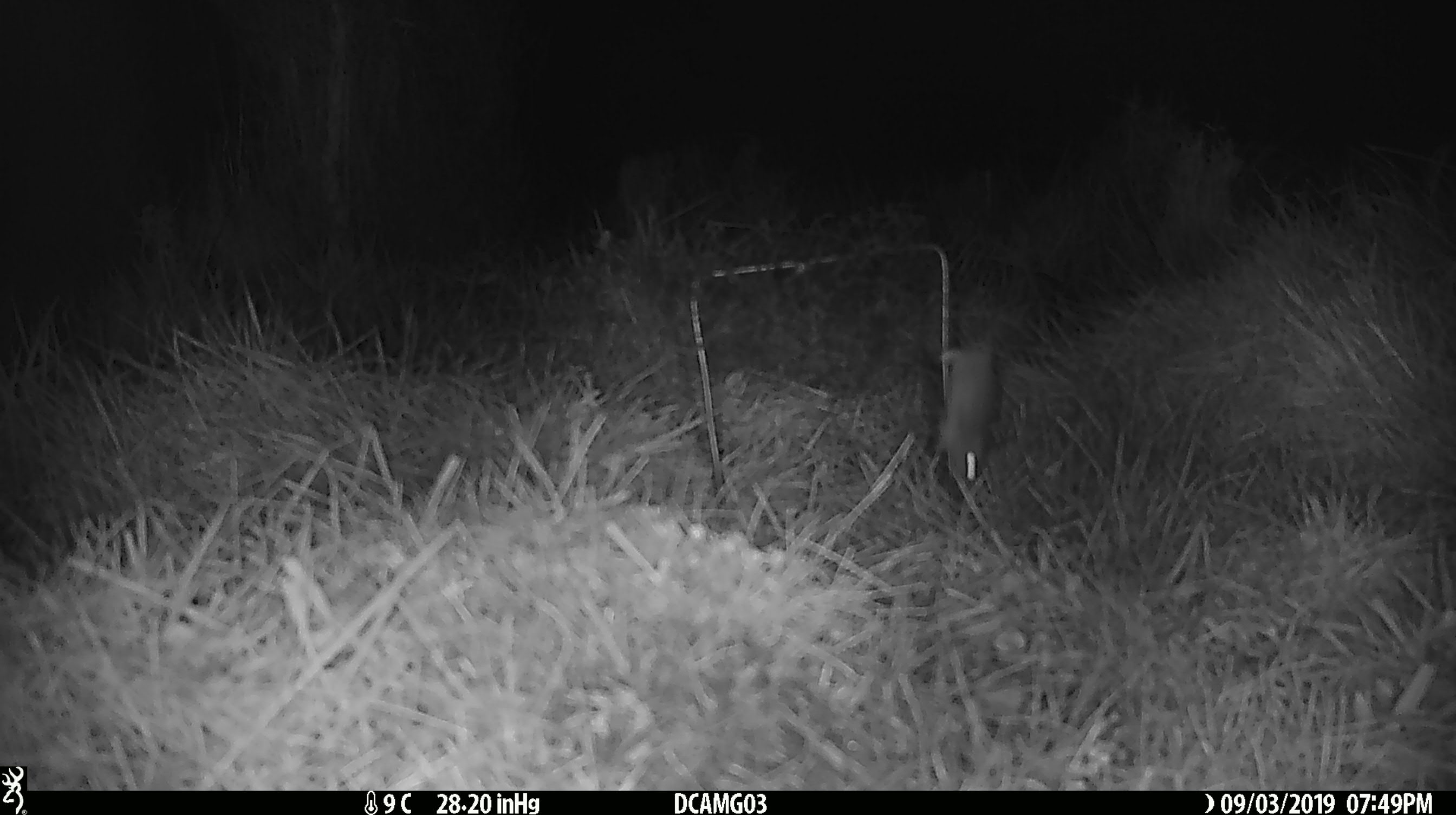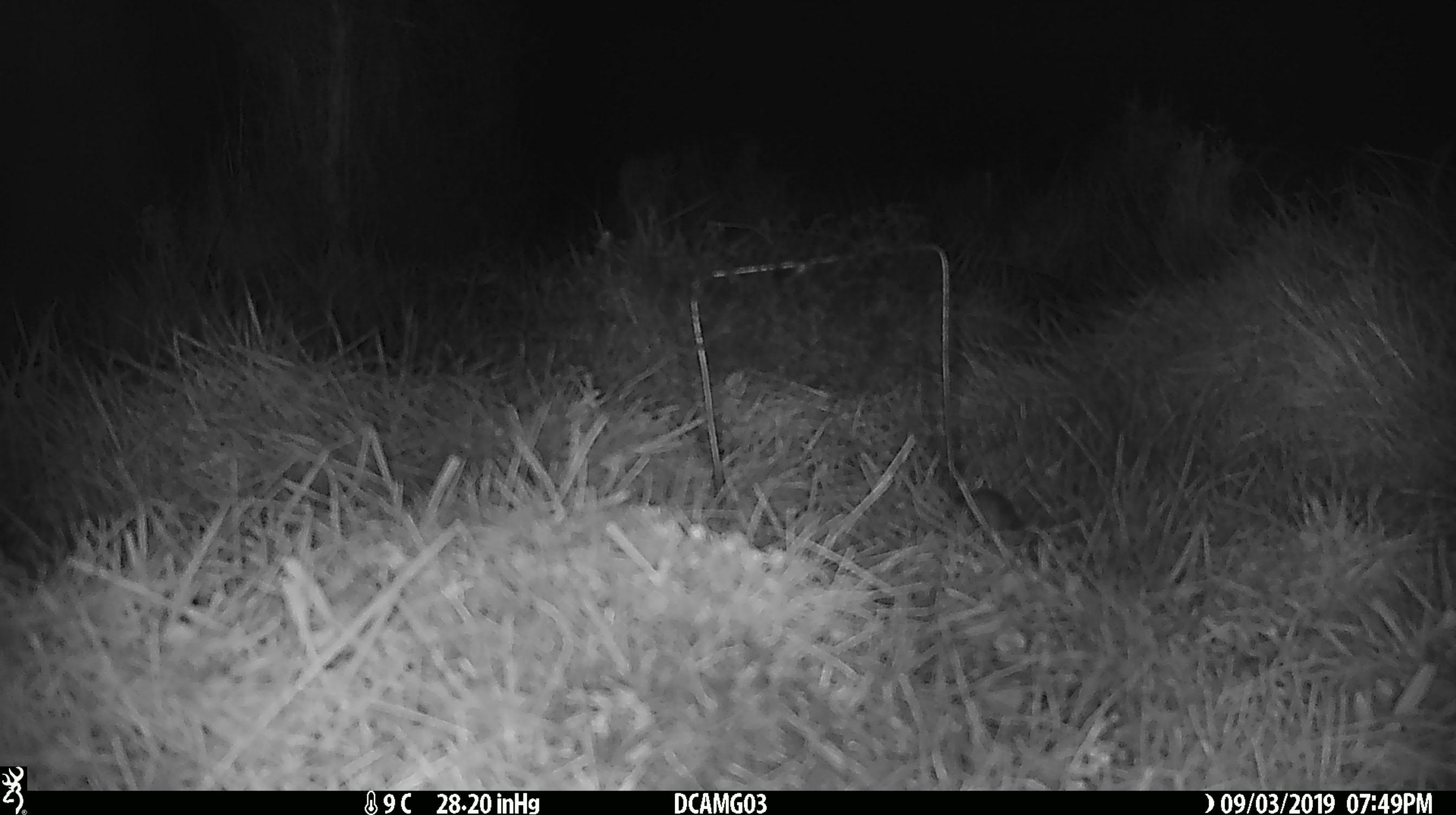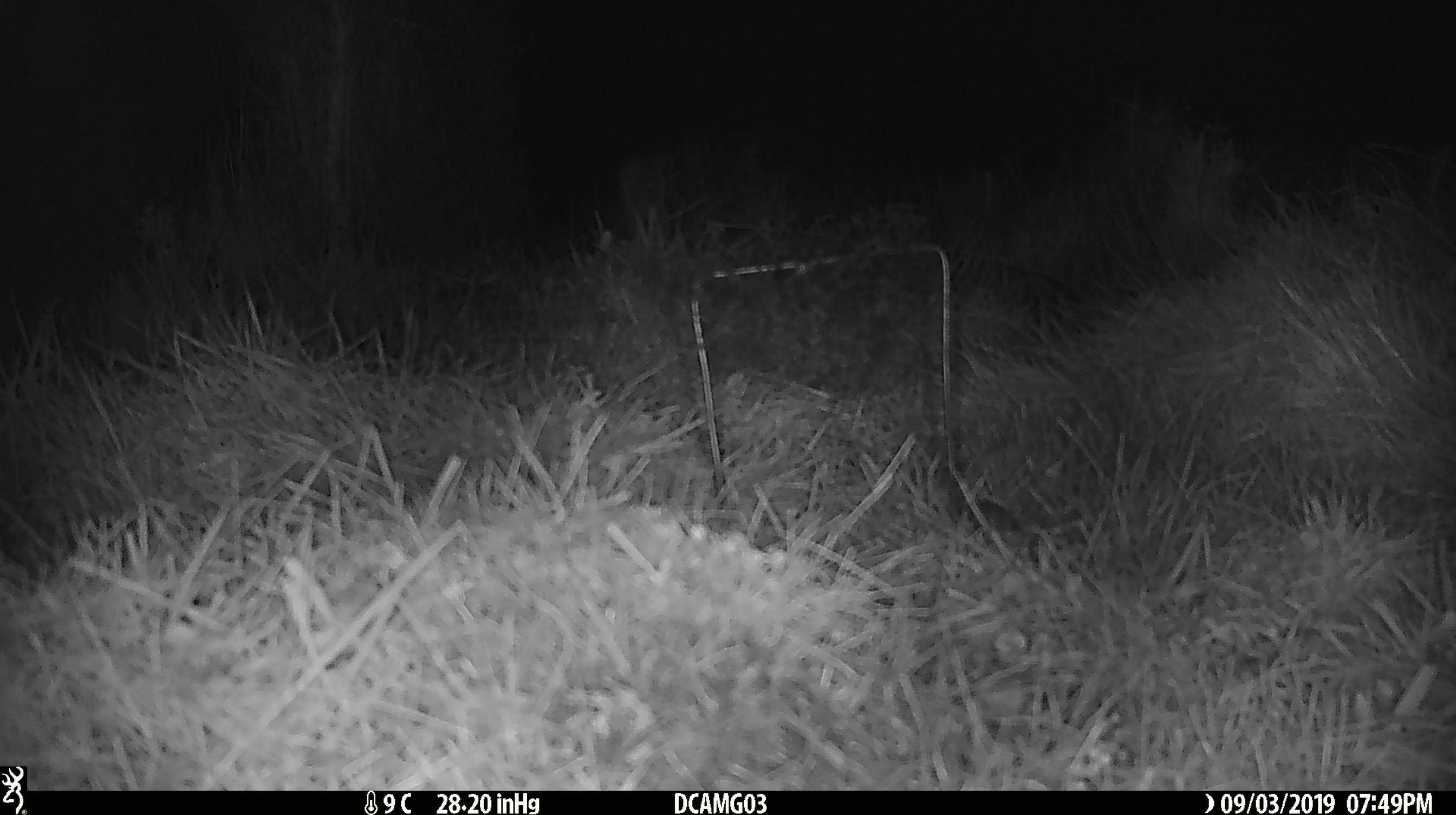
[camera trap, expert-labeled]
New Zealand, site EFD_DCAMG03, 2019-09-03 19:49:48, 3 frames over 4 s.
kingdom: Animalia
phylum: Chordata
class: Mammalia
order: Rodentia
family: Muridae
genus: Mus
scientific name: Mus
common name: mouse